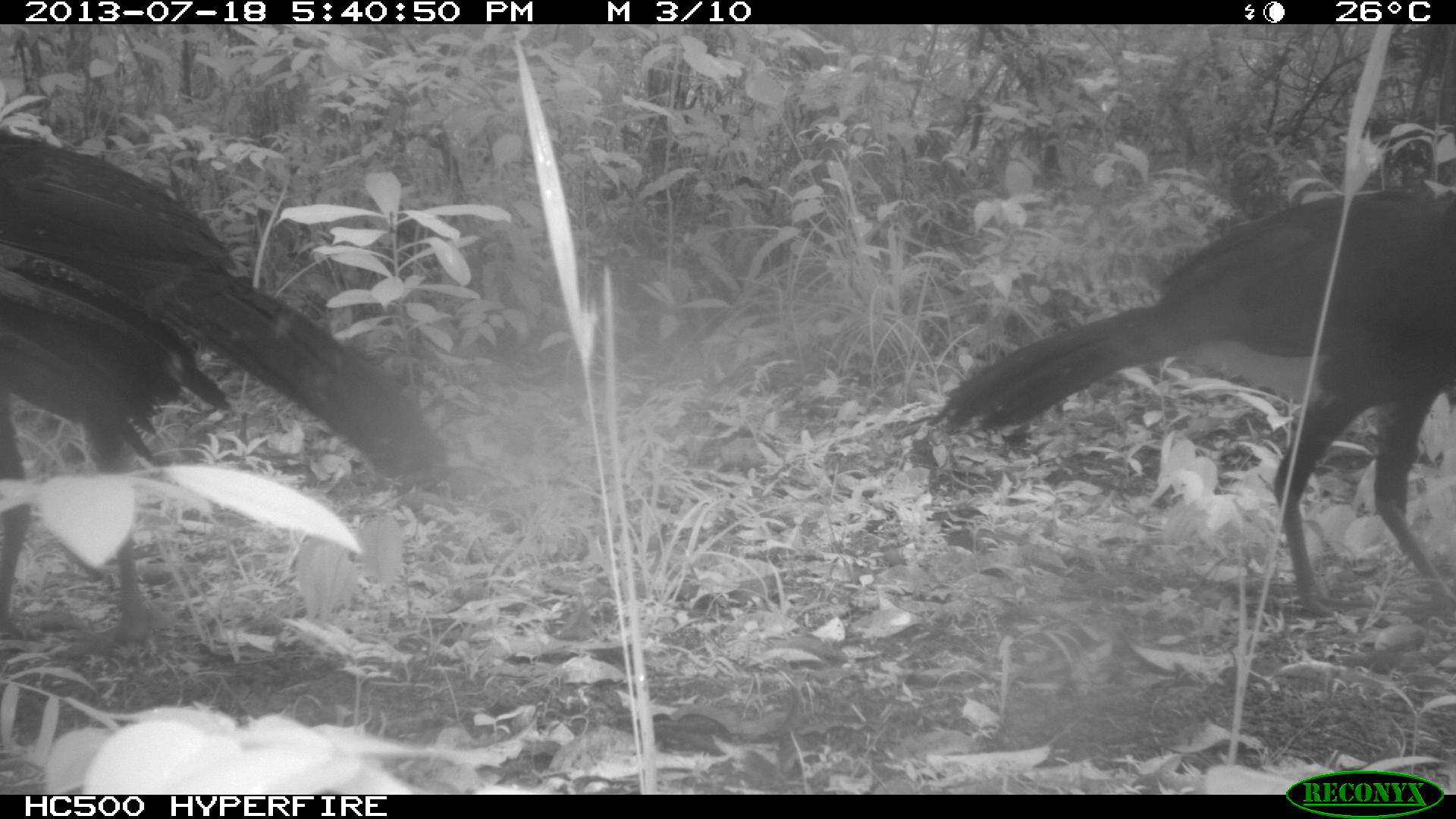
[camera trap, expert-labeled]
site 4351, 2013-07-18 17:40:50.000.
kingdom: Animalia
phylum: Chordata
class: Aves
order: Galliformes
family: Cracidae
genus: Crax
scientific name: Crax rubra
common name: great curassow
Crax rubra (great curassow), count 4.